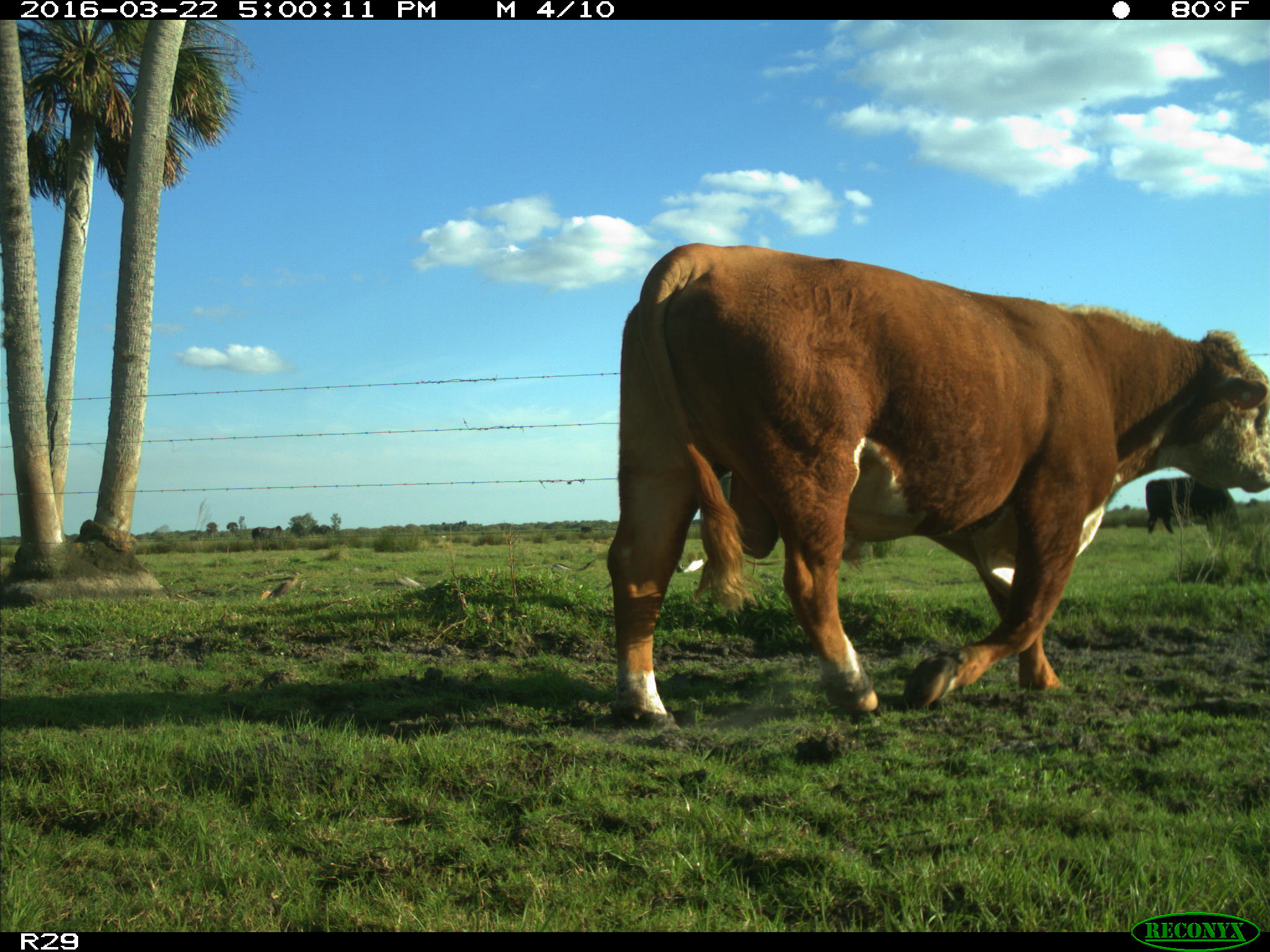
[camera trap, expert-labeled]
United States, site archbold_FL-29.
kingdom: Animalia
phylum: Chordata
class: Mammalia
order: Artiodactyla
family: Bovidae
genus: Bos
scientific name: Bos taurus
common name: domestic cow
Bos taurus (domestic cow).